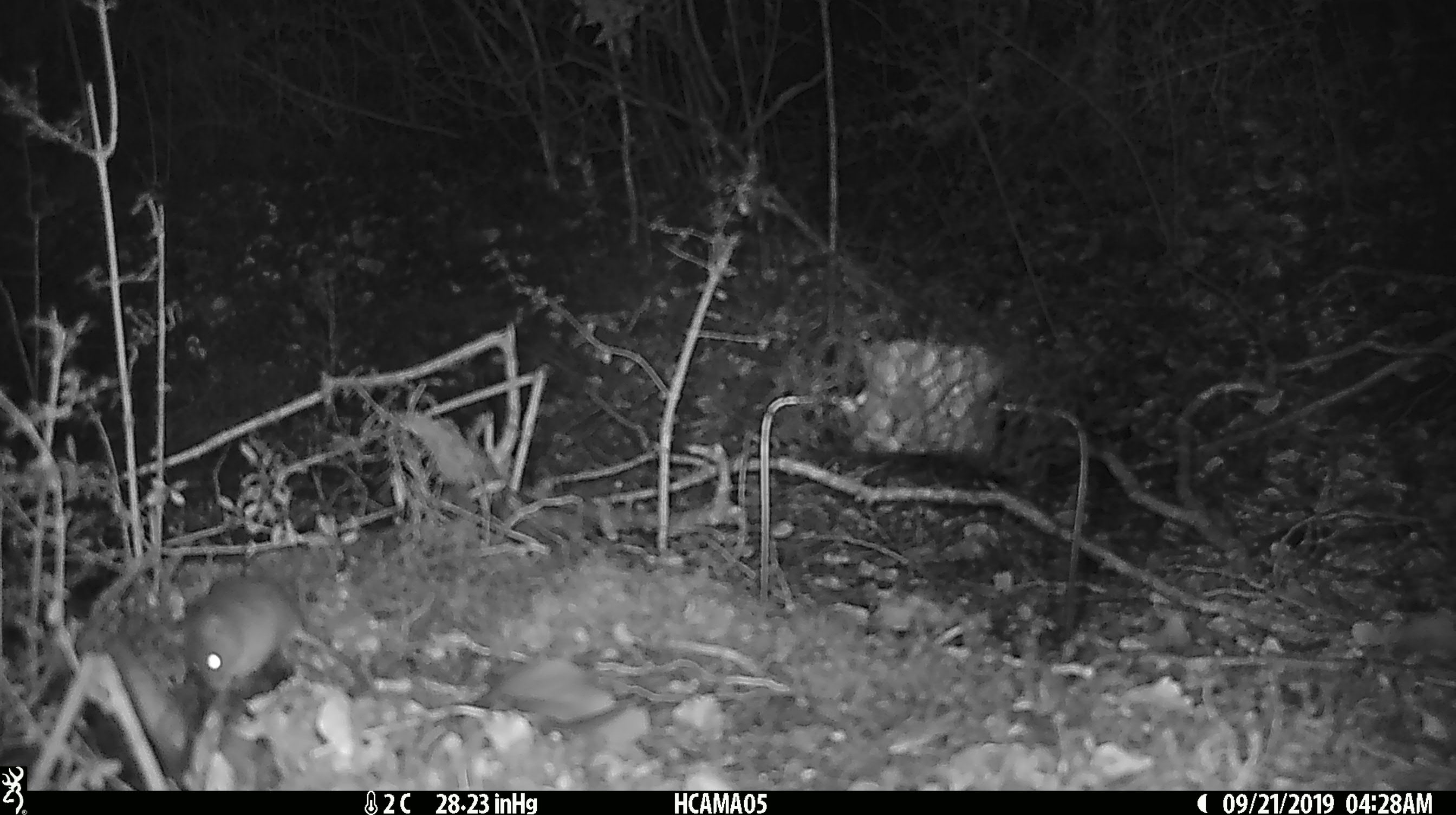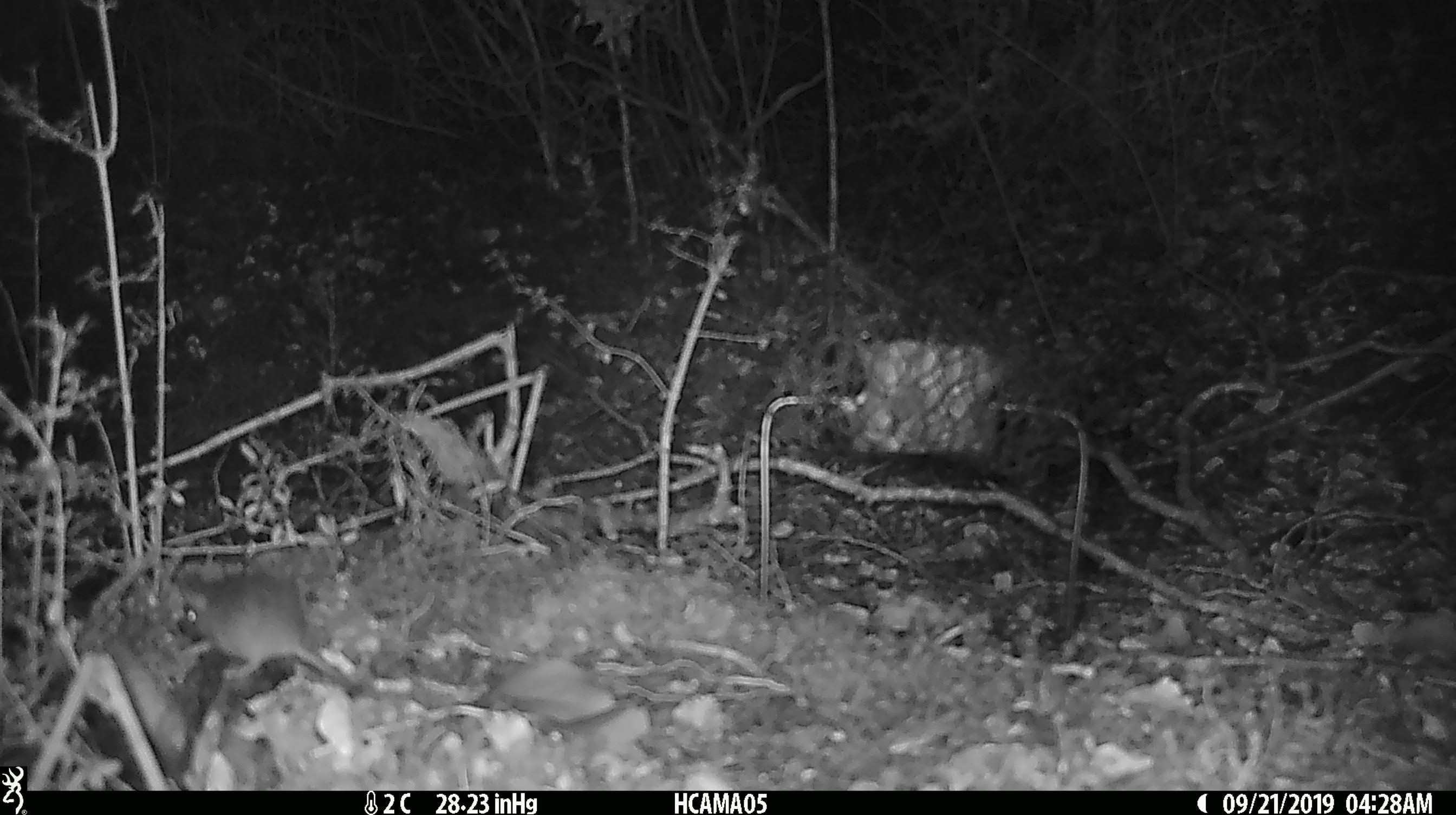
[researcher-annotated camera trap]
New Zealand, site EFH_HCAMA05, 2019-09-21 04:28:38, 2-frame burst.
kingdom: Animalia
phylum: Chordata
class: Mammalia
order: Rodentia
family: Muridae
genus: Mus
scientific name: Mus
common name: mouse